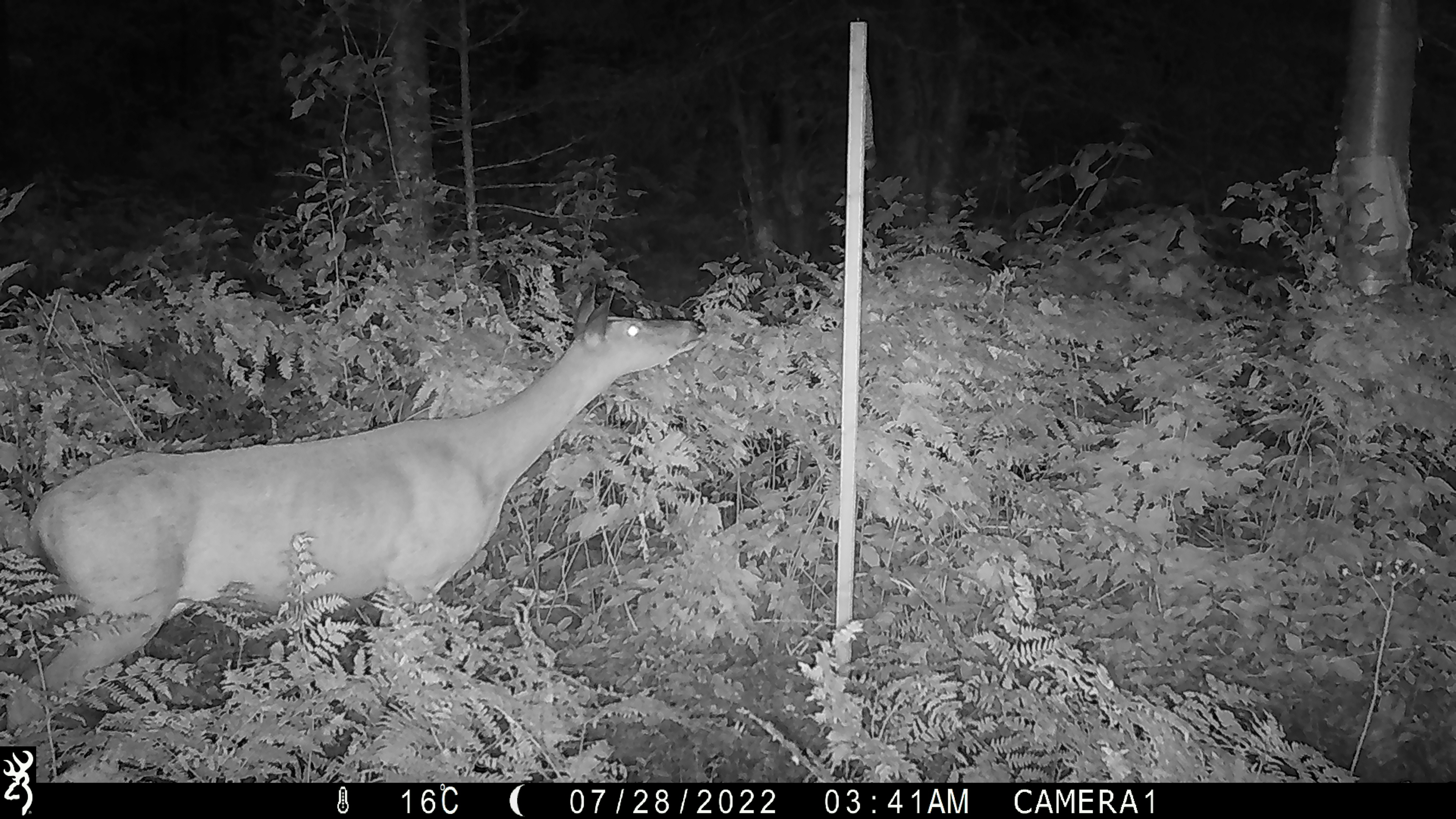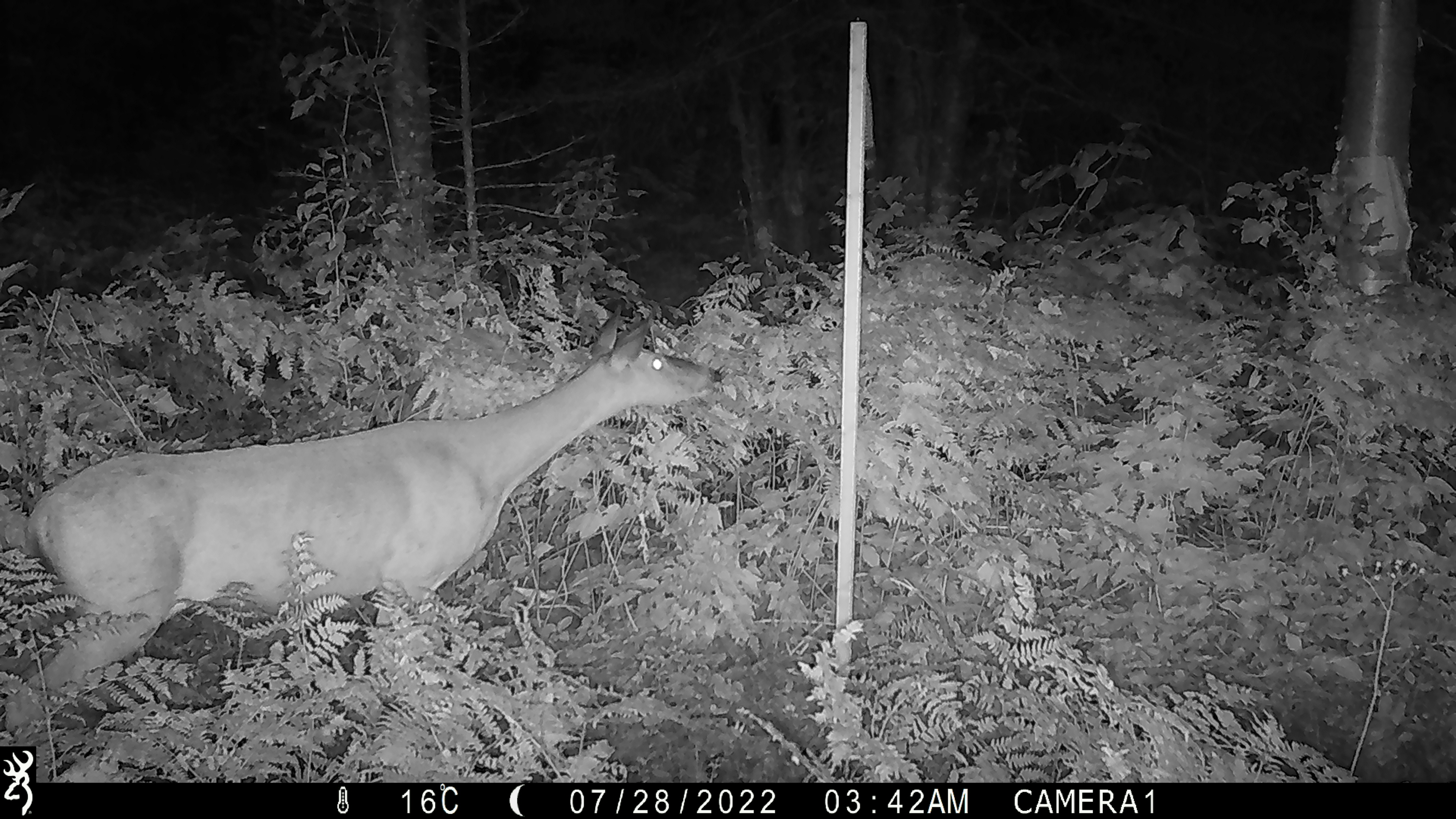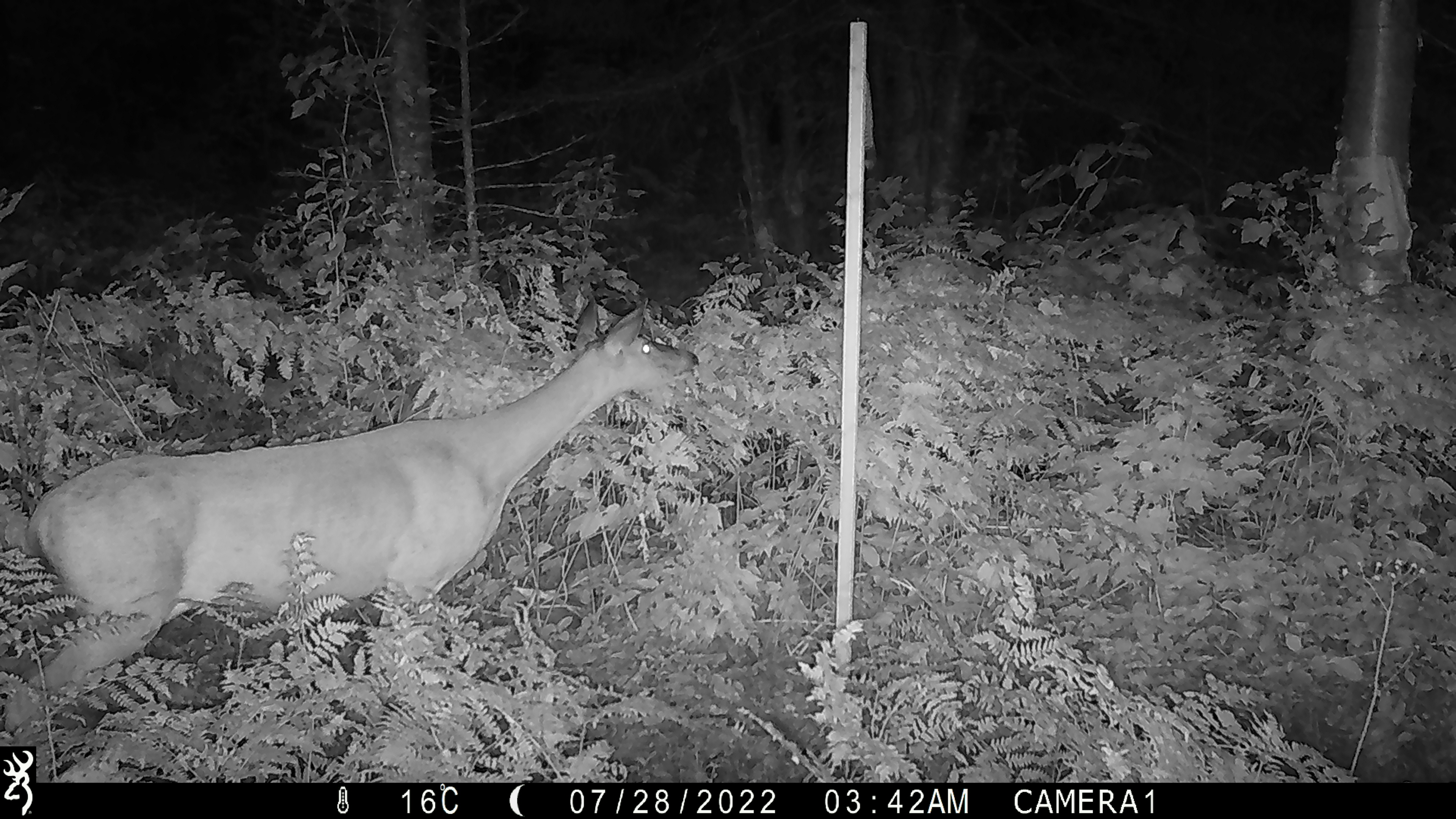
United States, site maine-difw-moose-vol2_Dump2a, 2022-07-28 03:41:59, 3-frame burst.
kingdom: Animalia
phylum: Chordata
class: Mammalia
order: Artiodactyla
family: Cervidae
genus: Odocoileus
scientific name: Odocoileus virginianus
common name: white-tailed deer